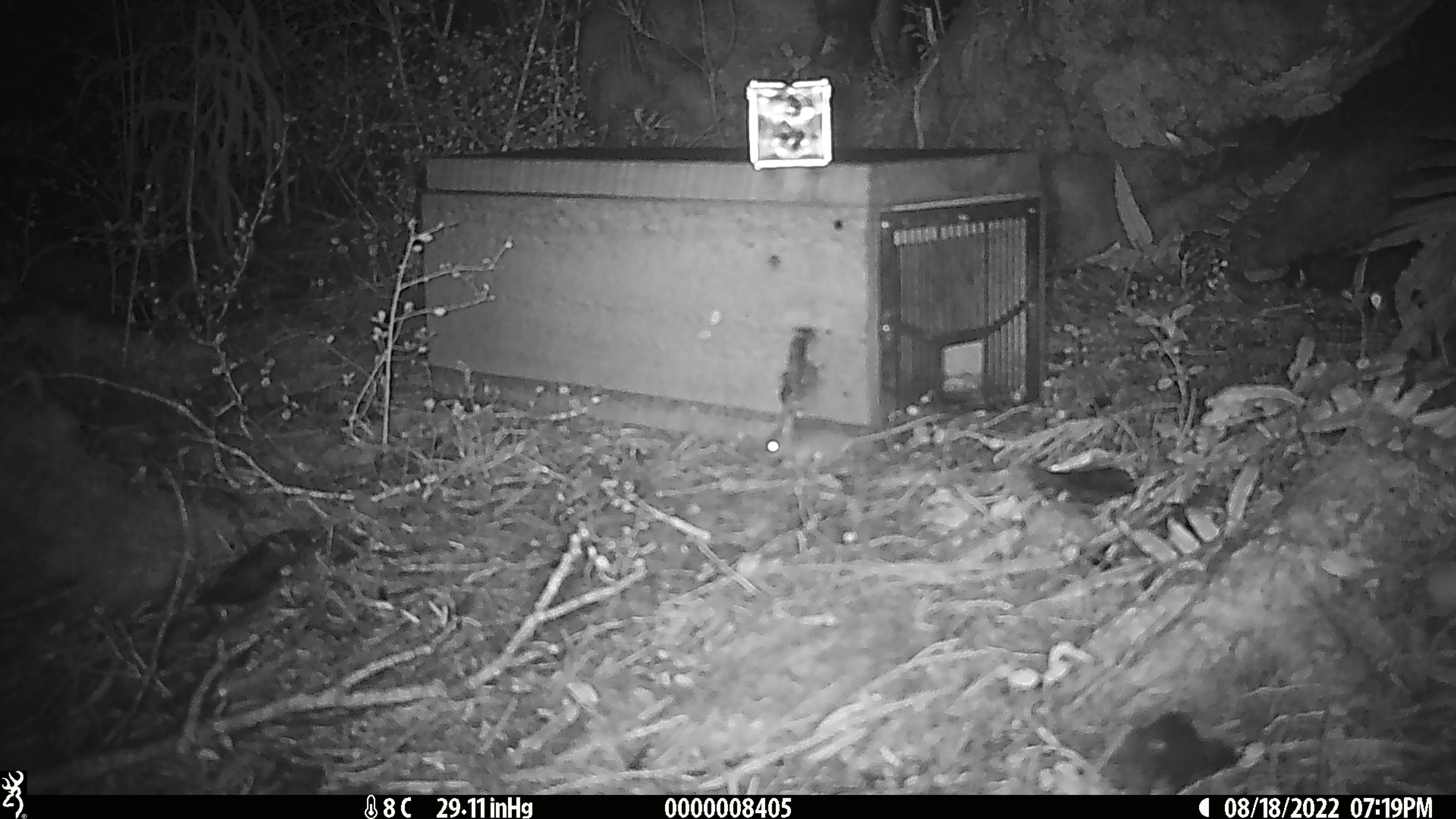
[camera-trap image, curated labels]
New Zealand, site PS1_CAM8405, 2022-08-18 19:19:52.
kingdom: Animalia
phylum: Chordata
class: Mammalia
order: Rodentia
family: Muridae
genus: Mus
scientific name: Mus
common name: mouse